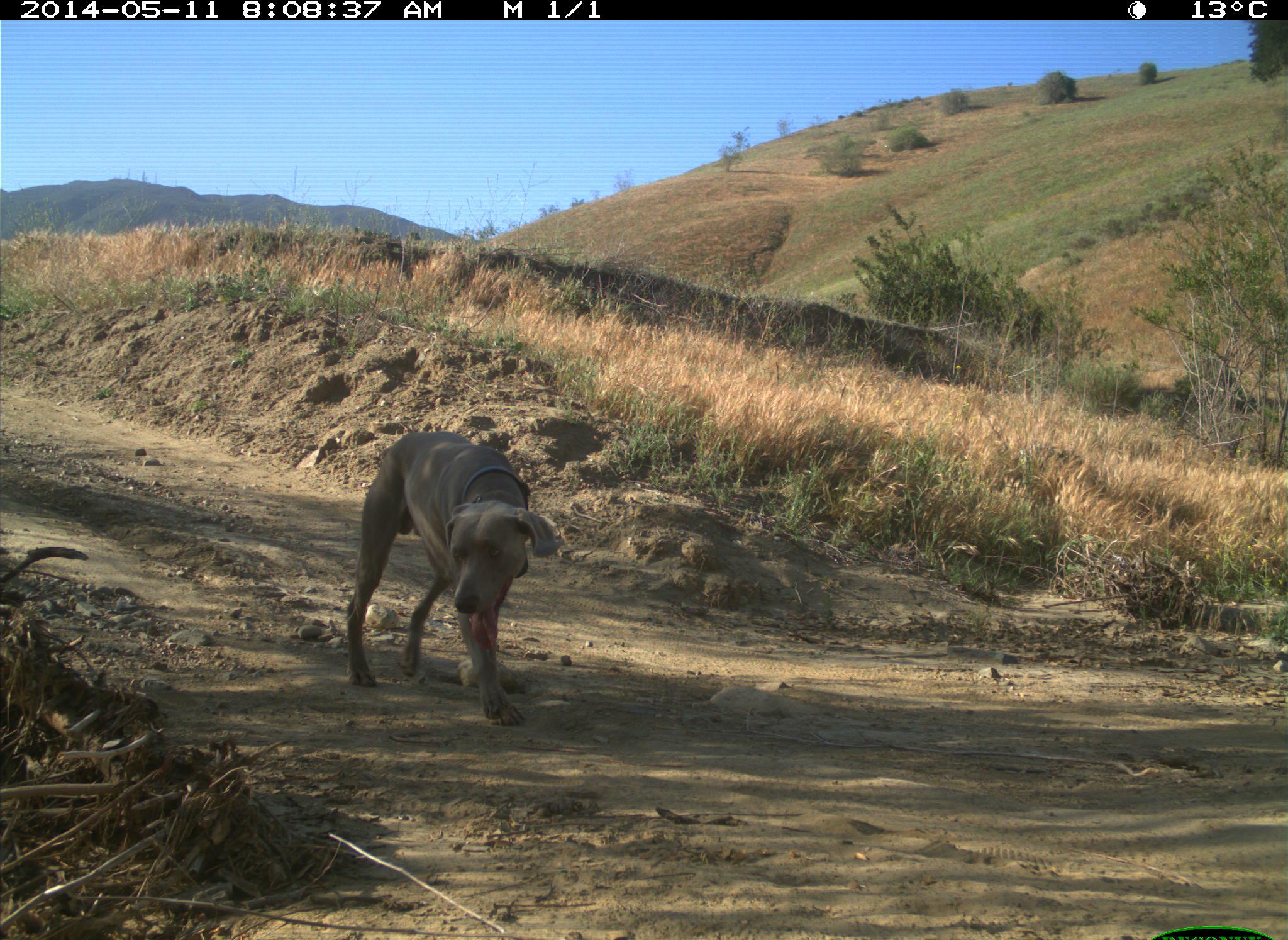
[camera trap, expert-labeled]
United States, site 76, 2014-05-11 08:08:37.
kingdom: Animalia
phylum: Chordata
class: Mammalia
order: Carnivora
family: Canidae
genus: Canis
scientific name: Canis familiaris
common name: domestic dog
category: dog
Dog (domestic dog) (Canis familiaris).